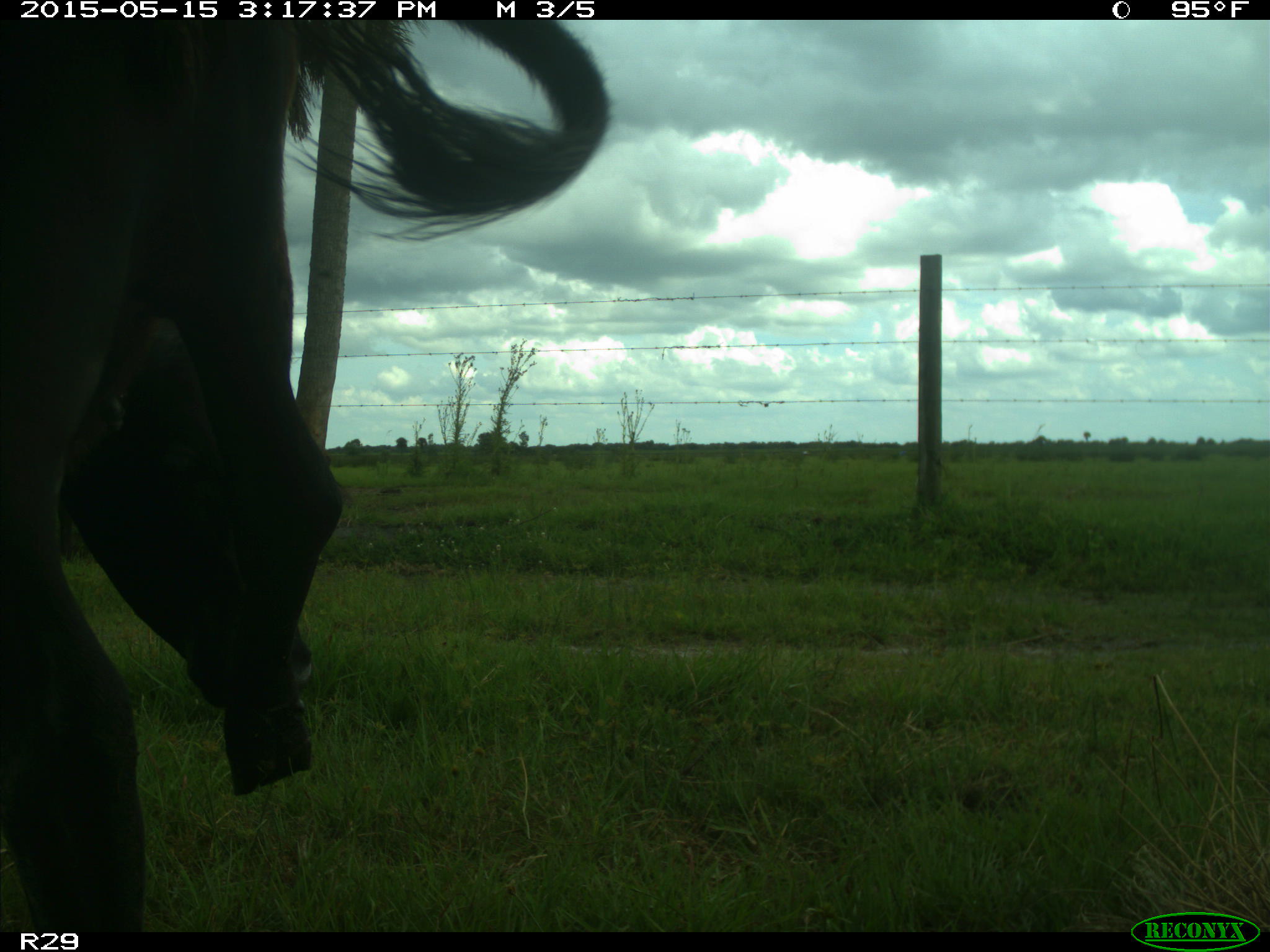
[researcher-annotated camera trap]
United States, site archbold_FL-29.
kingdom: Animalia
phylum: Chordata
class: Mammalia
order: Artiodactyla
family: Bovidae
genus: Bos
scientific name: Bos taurus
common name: domestic cow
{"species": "Bos taurus (domestic cow)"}